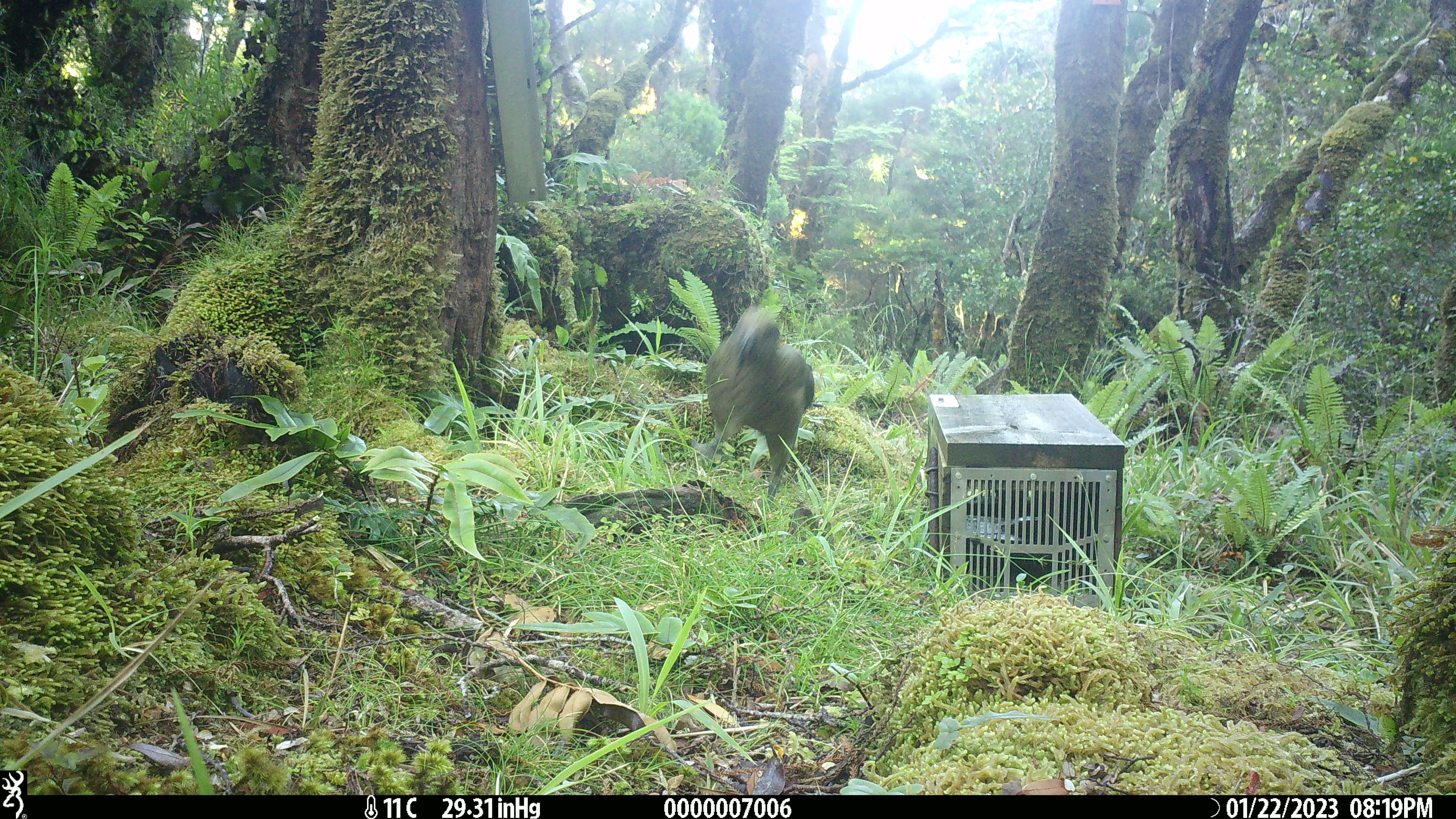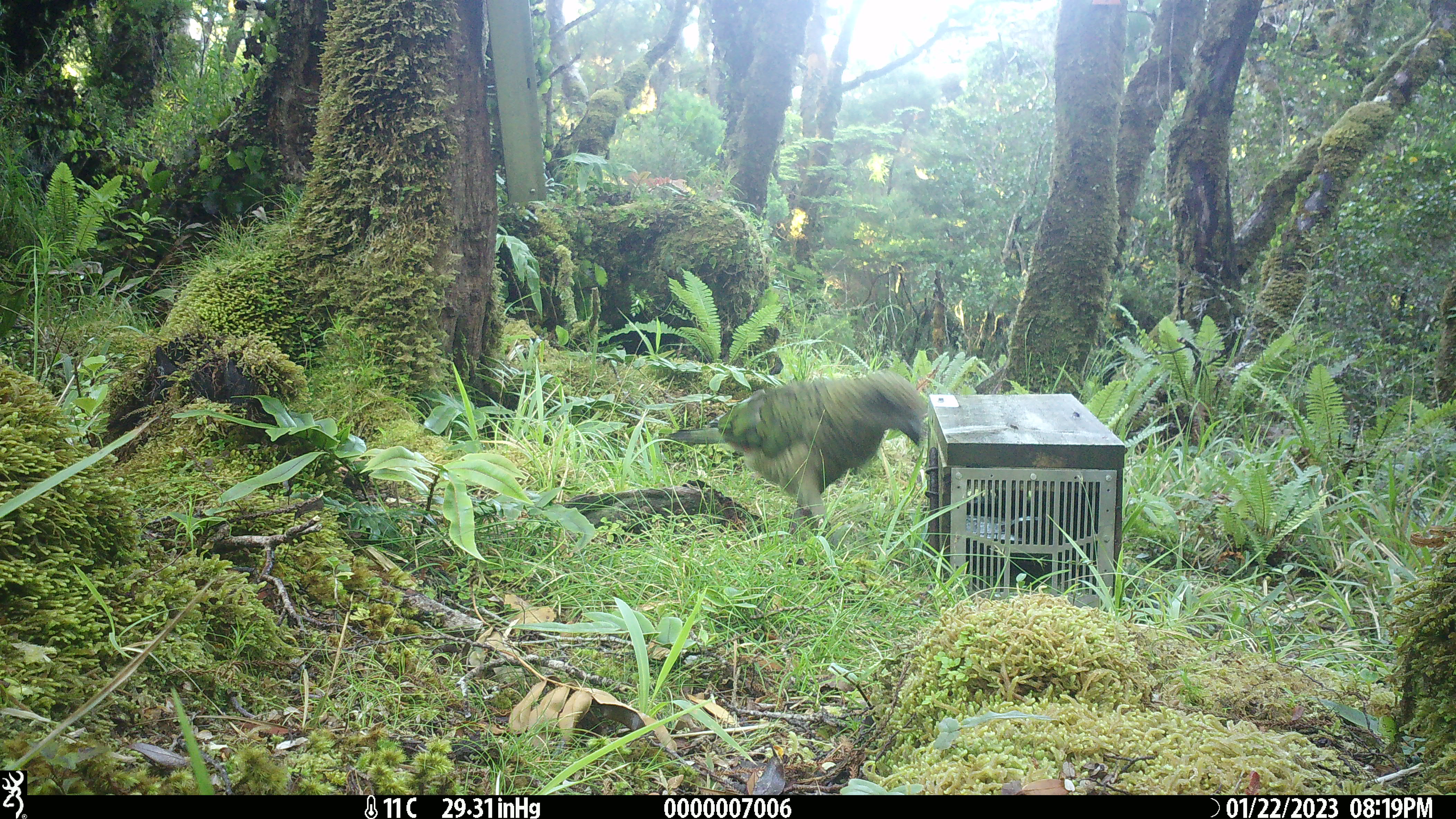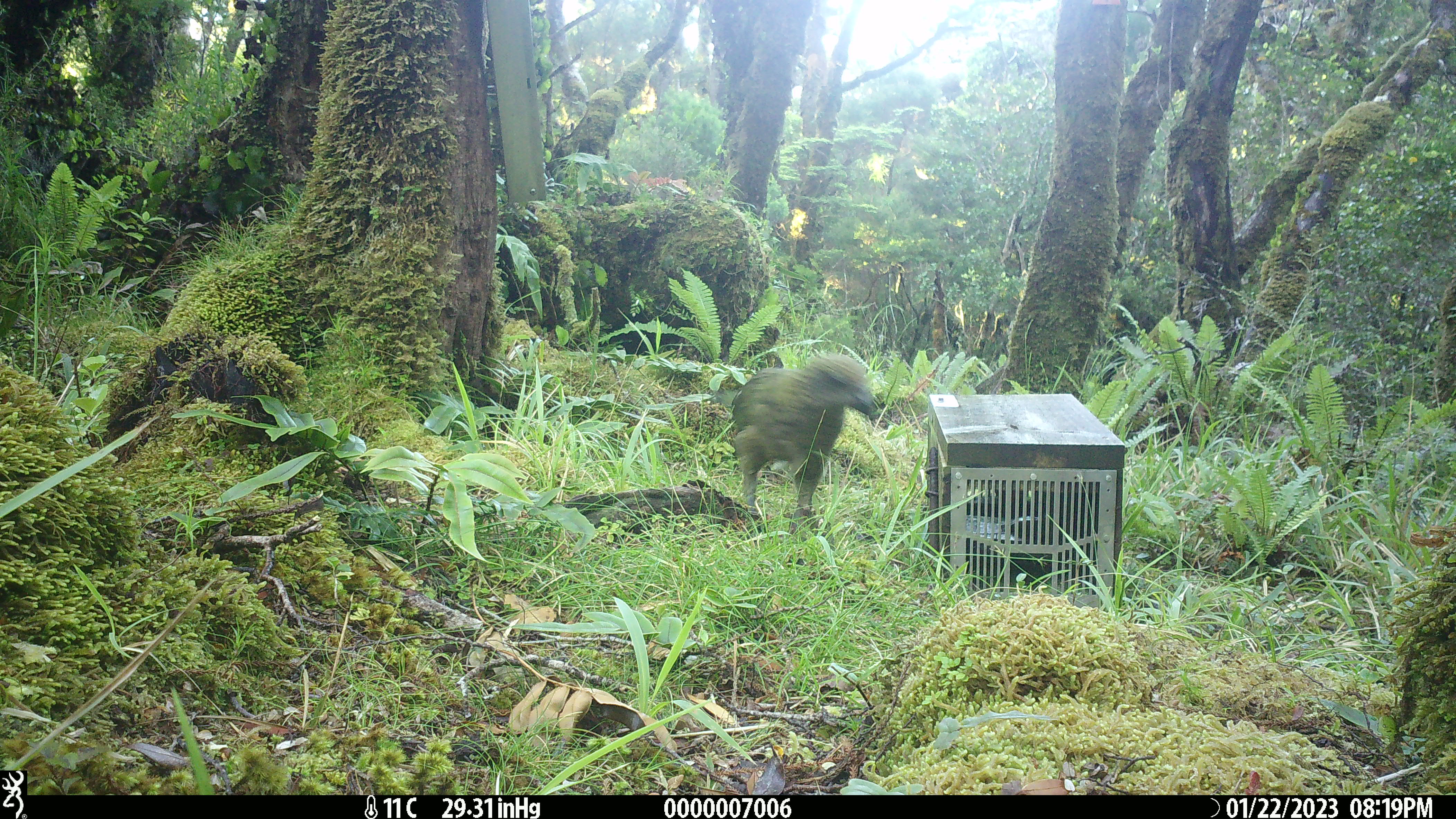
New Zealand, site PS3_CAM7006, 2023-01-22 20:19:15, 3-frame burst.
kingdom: Animalia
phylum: Chordata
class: Aves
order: Psittaciformes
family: Strigopidae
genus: Nestor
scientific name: Nestor notabilis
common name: kea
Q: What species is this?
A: Kea (Nestor notabilis).